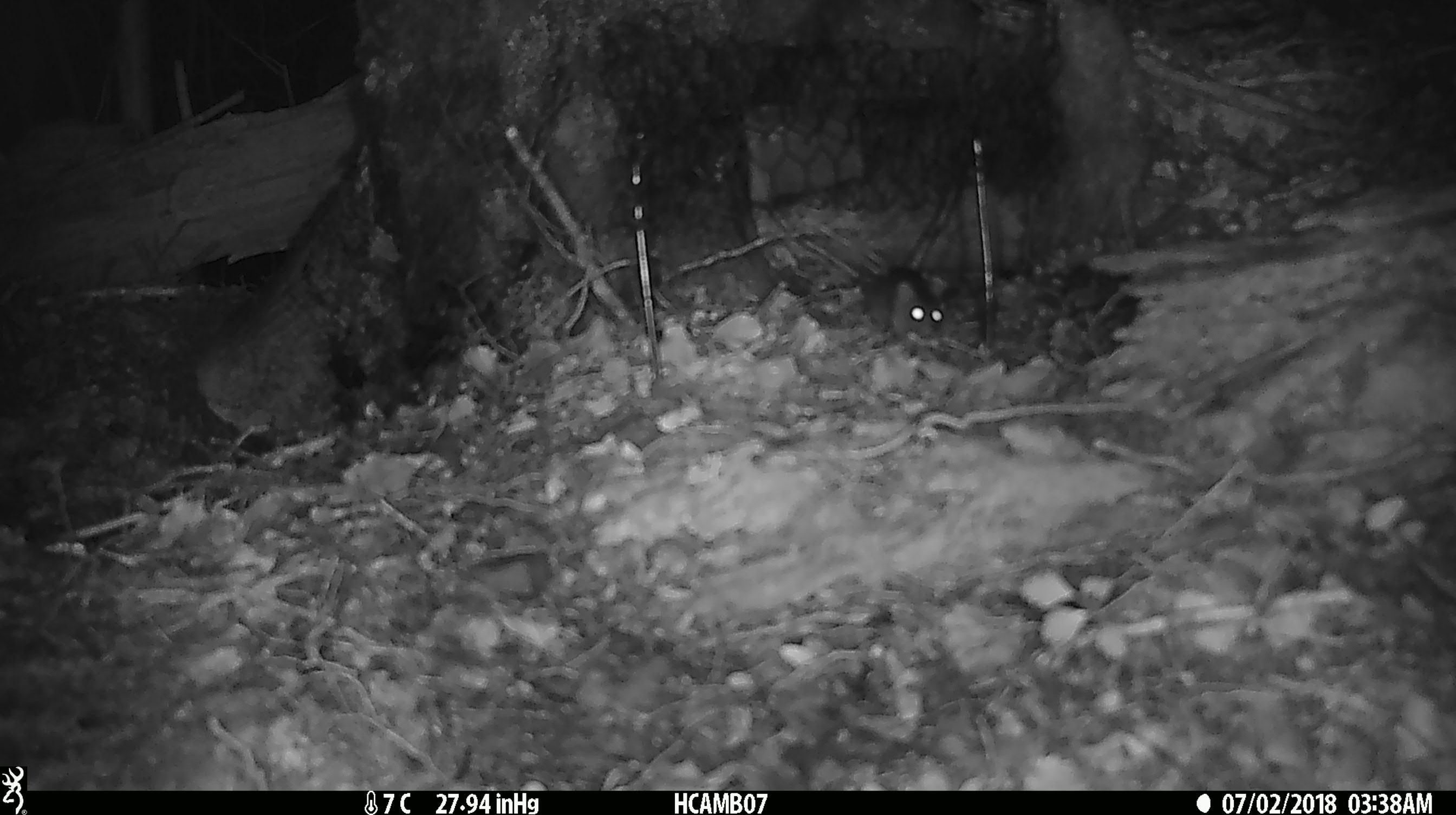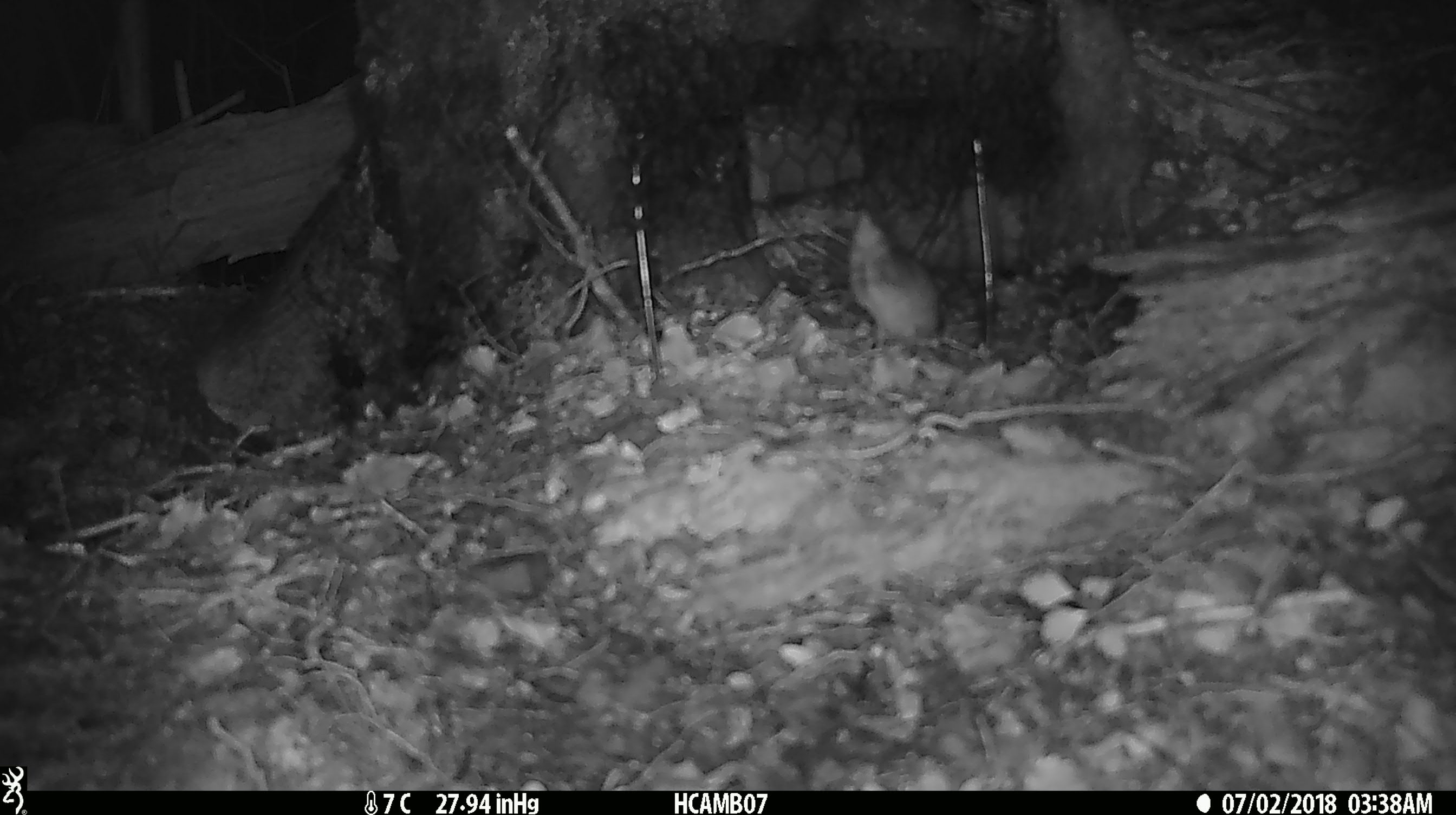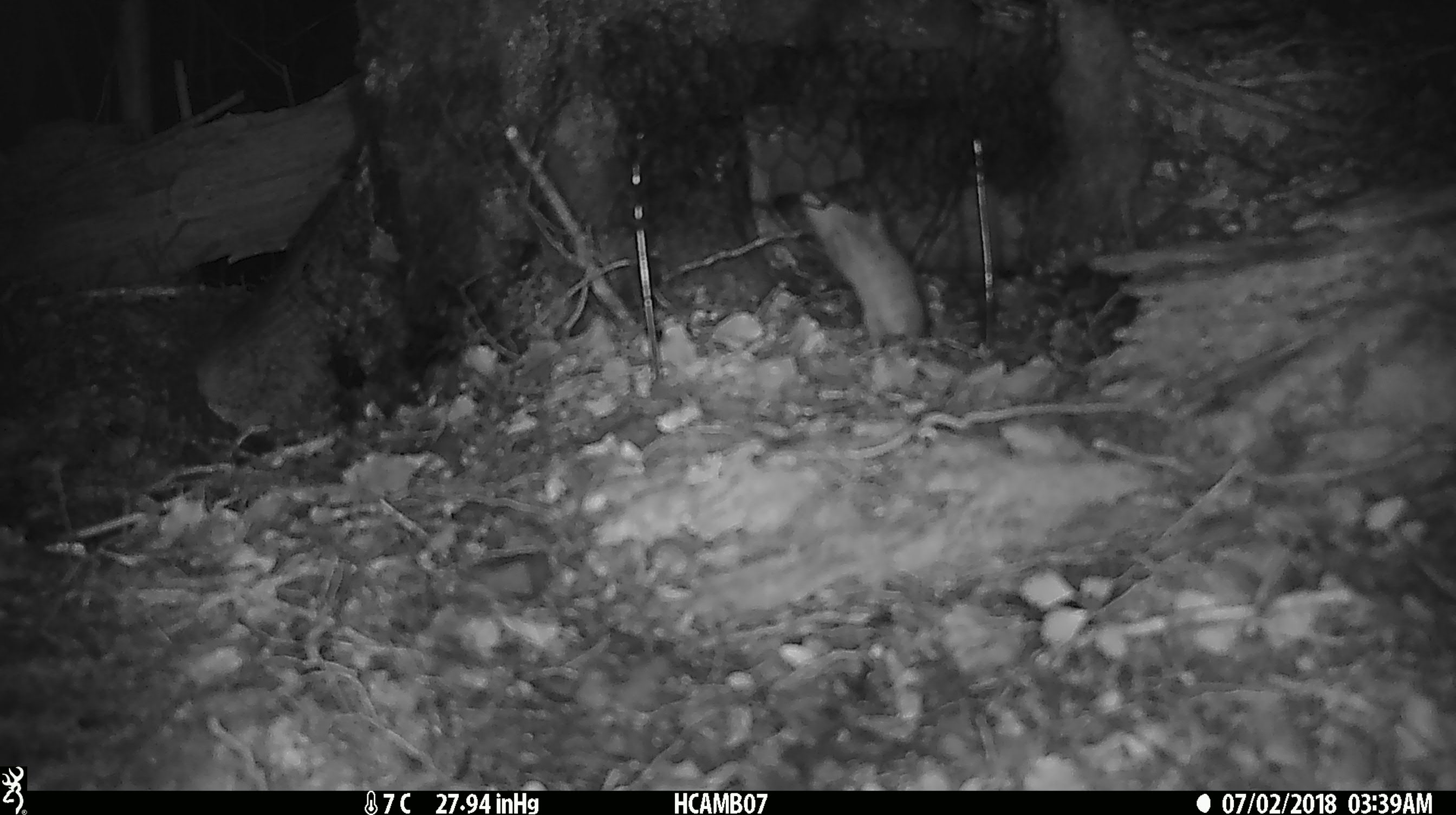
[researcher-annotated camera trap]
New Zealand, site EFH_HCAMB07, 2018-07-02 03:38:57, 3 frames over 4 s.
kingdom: Animalia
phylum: Chordata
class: Mammalia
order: Rodentia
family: Muridae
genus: Mus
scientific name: Mus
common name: mouse